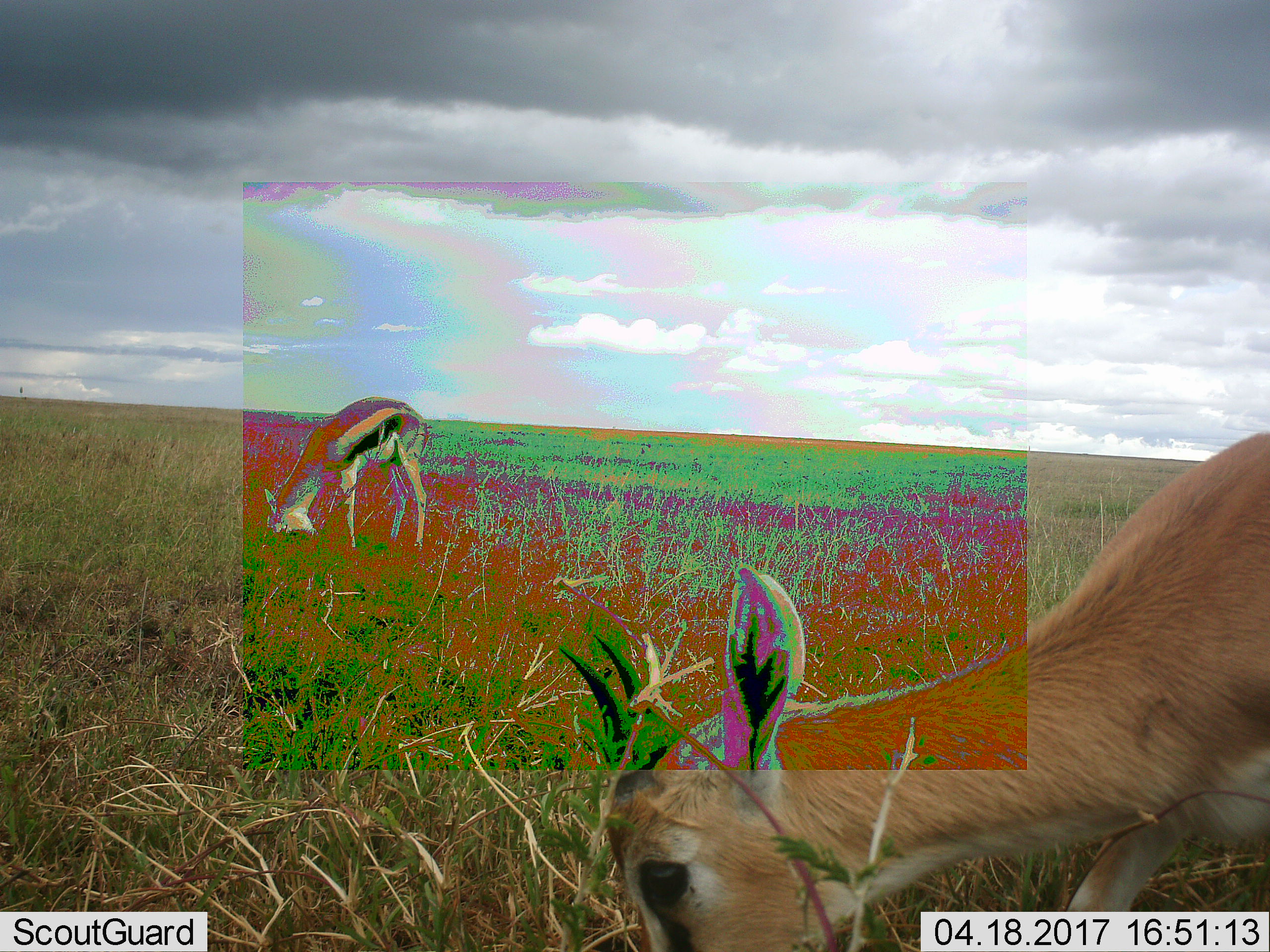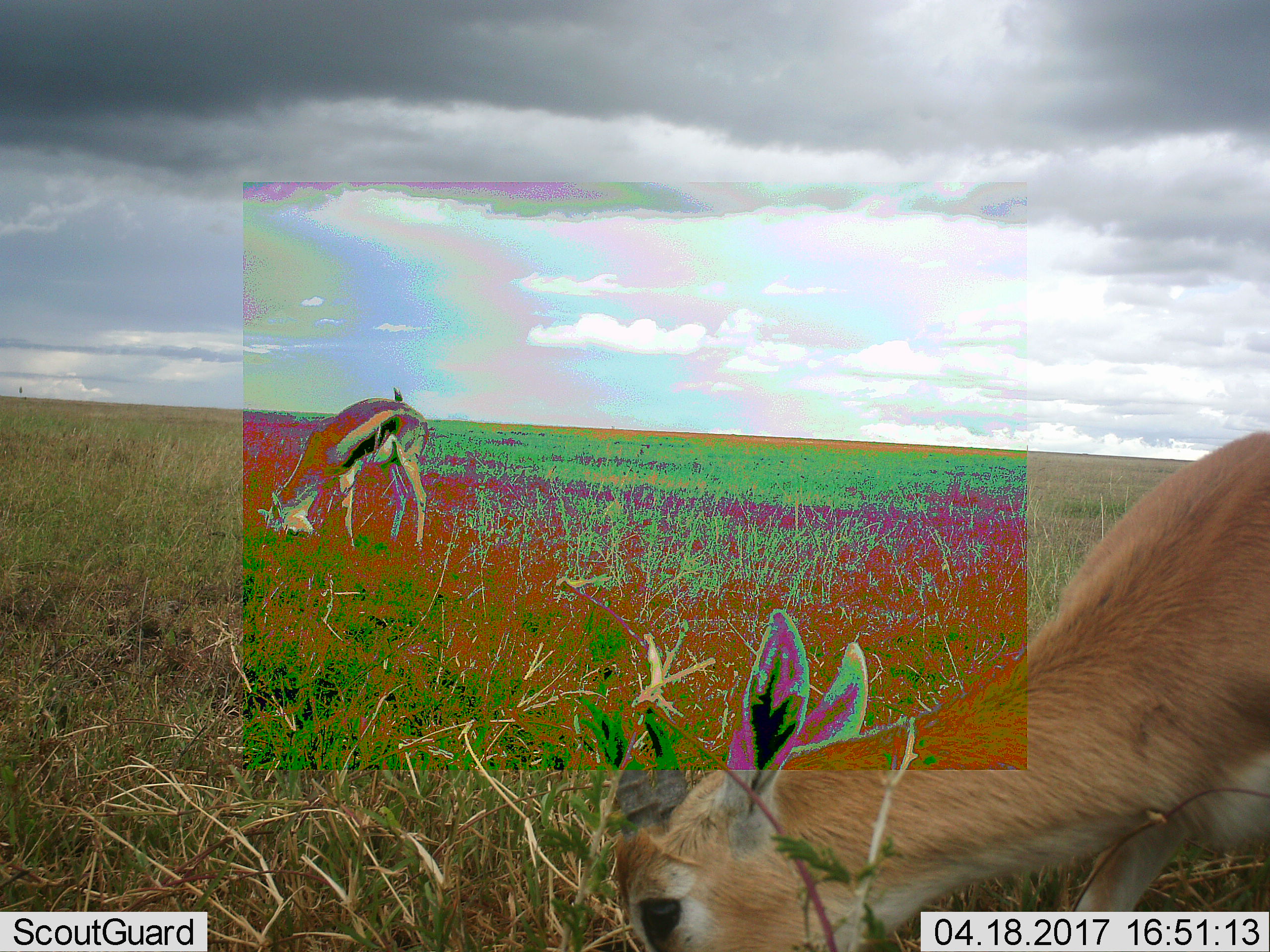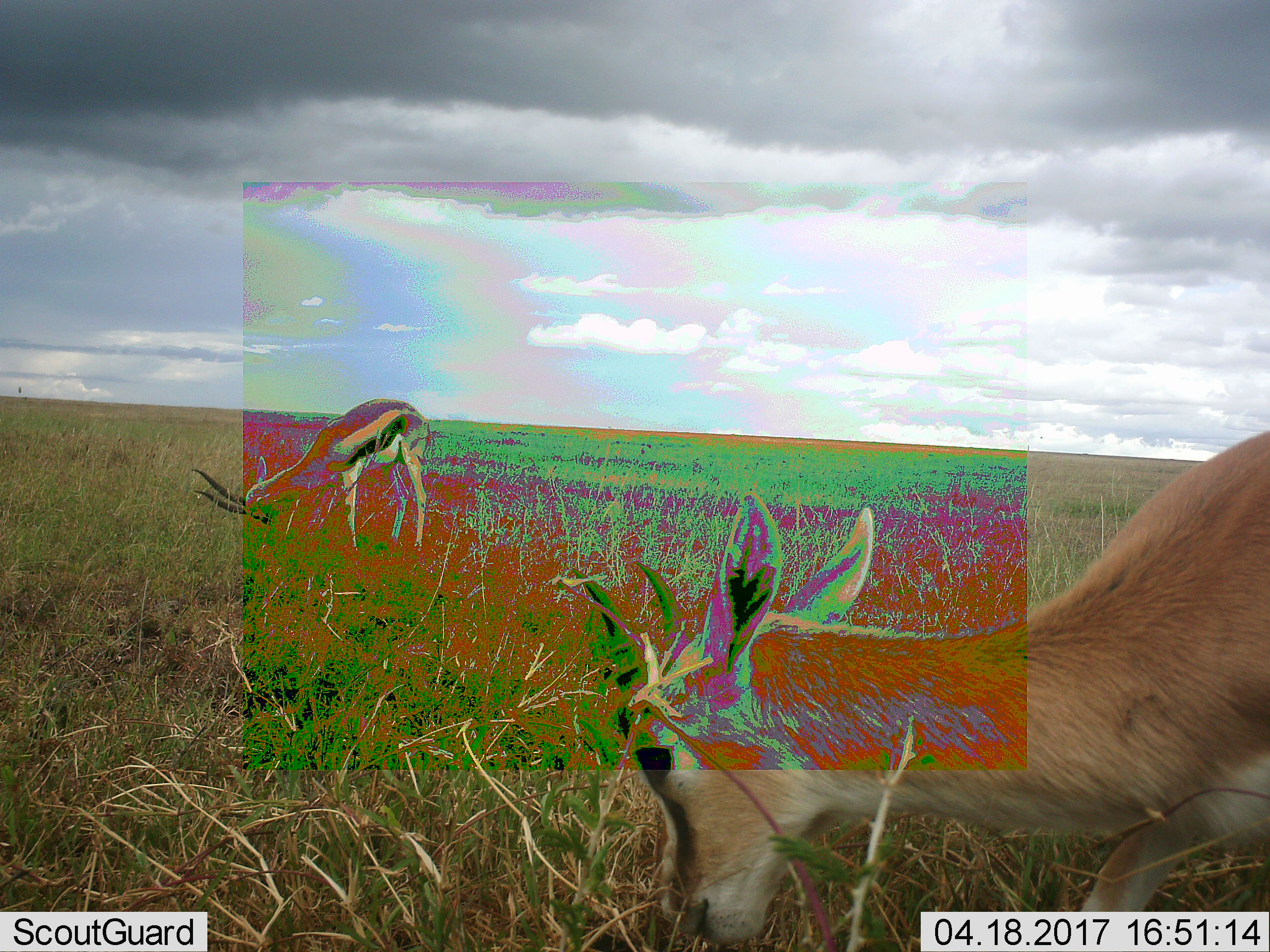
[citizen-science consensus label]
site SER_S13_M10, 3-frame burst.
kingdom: Animalia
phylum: Chordata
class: Mammalia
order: Artiodactyla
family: Bovidae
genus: Eudorcas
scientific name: Eudorcas thomsonii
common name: thomson's gazelle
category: gazellethomsons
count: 2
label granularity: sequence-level